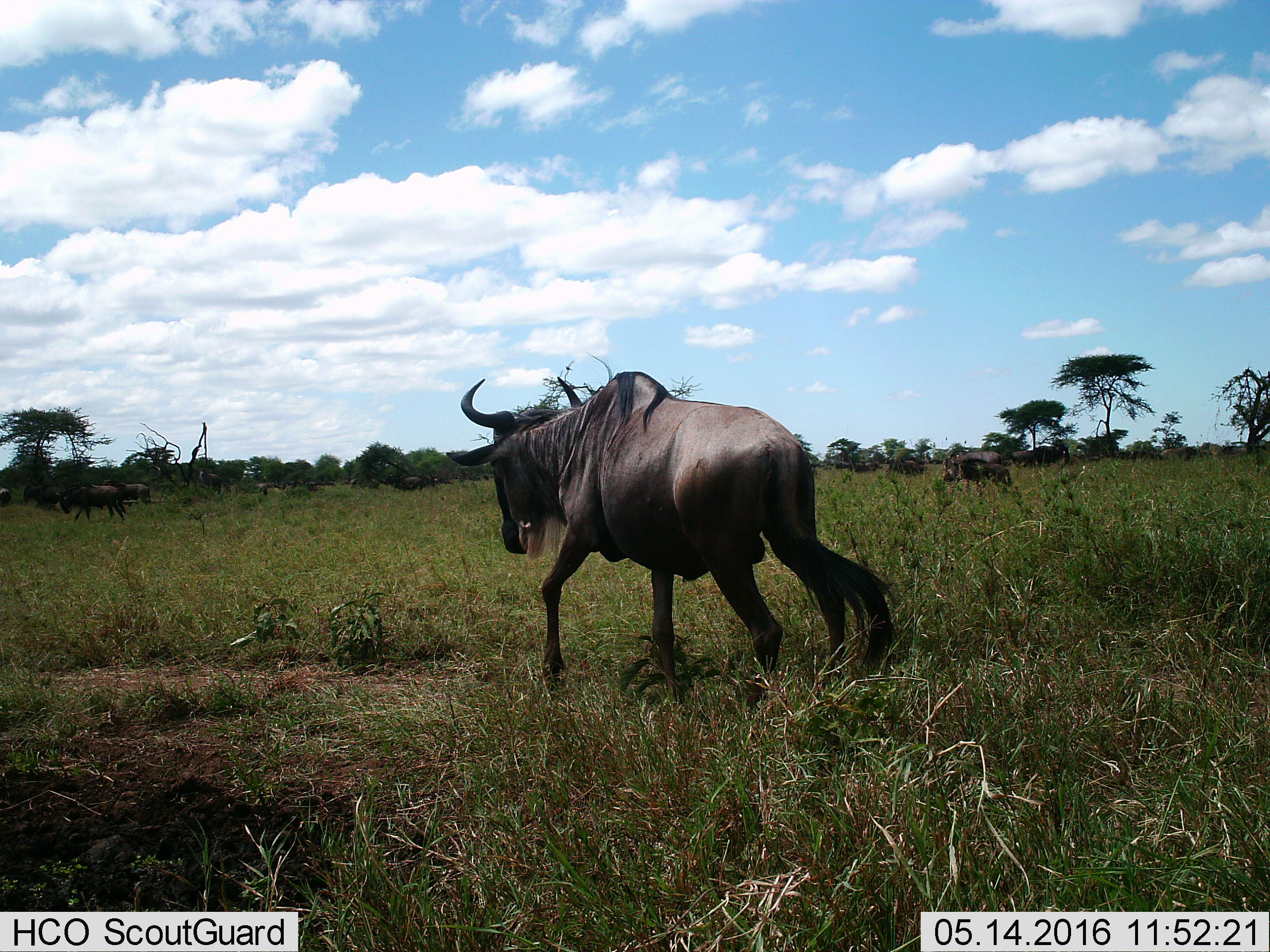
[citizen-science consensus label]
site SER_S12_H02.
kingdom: Animalia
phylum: Chordata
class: Mammalia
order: Artiodactyla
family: Bovidae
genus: Connochaetes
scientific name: Connochaetes taurinus taurinus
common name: blue wildebeest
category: wildebeestblue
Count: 10.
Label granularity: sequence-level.